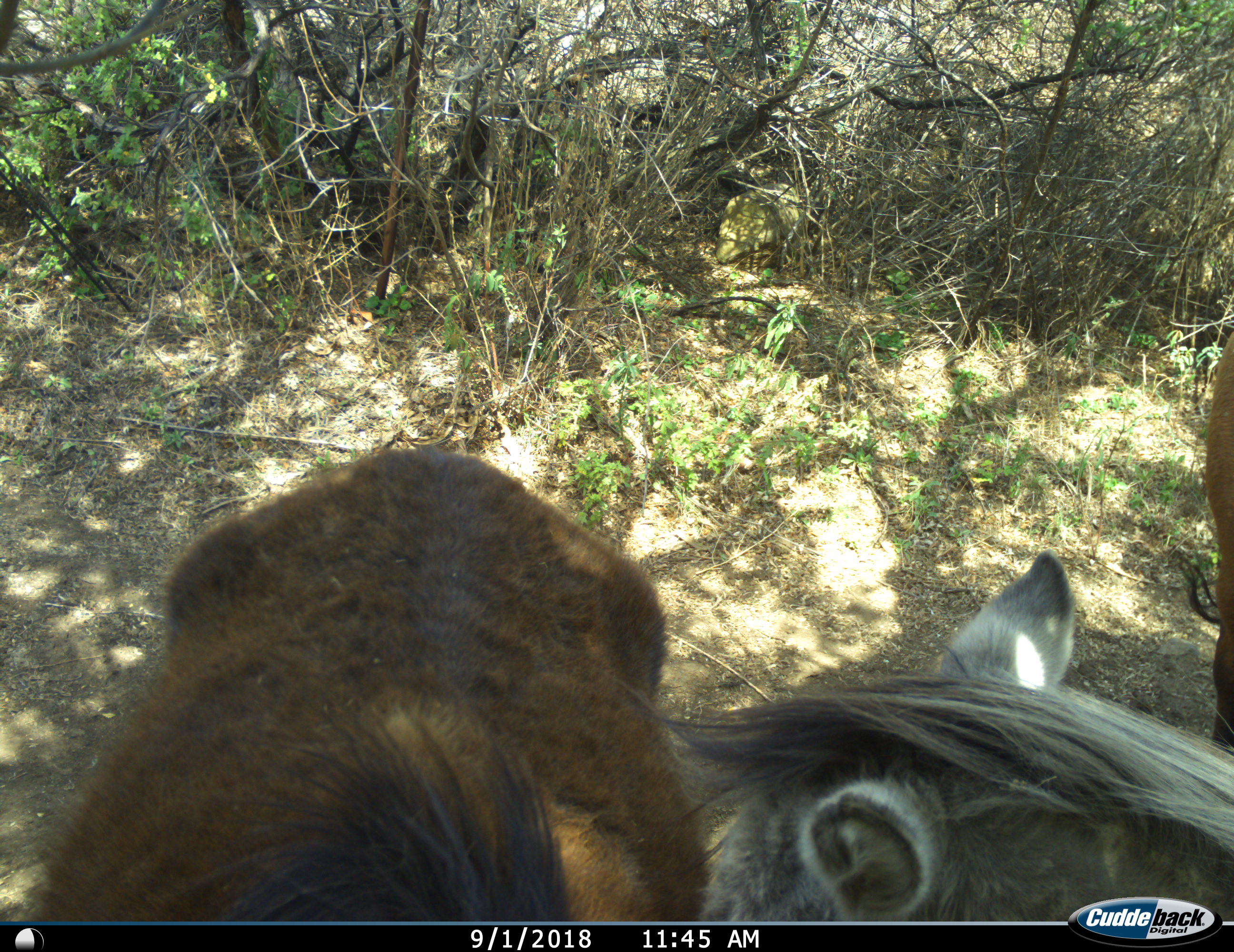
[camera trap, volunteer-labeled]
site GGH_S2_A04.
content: unidentified animal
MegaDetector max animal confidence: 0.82